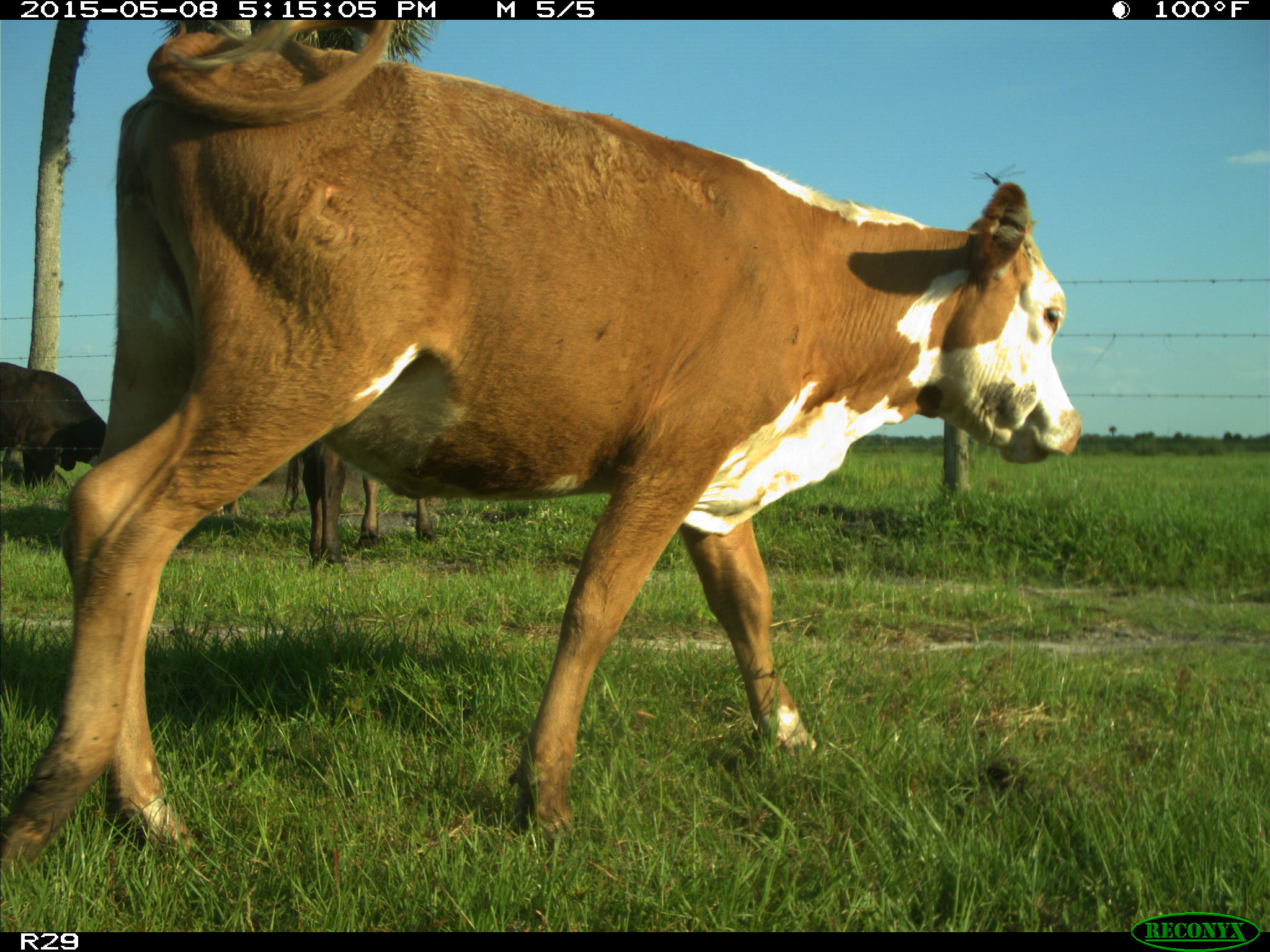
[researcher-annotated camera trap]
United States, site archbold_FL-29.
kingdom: Animalia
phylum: Chordata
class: Mammalia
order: Artiodactyla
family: Bovidae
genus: Bos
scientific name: Bos taurus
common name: domestic cow